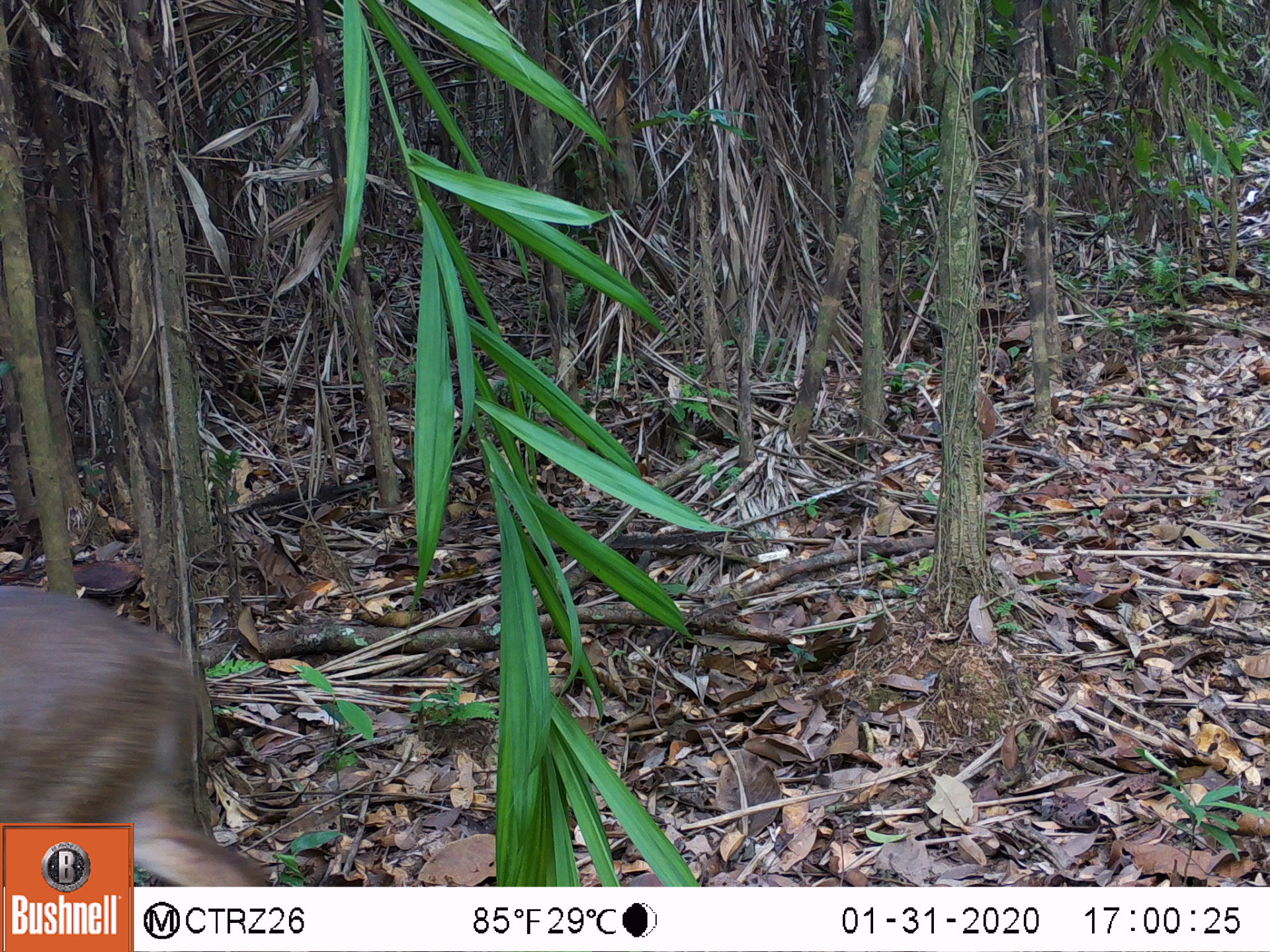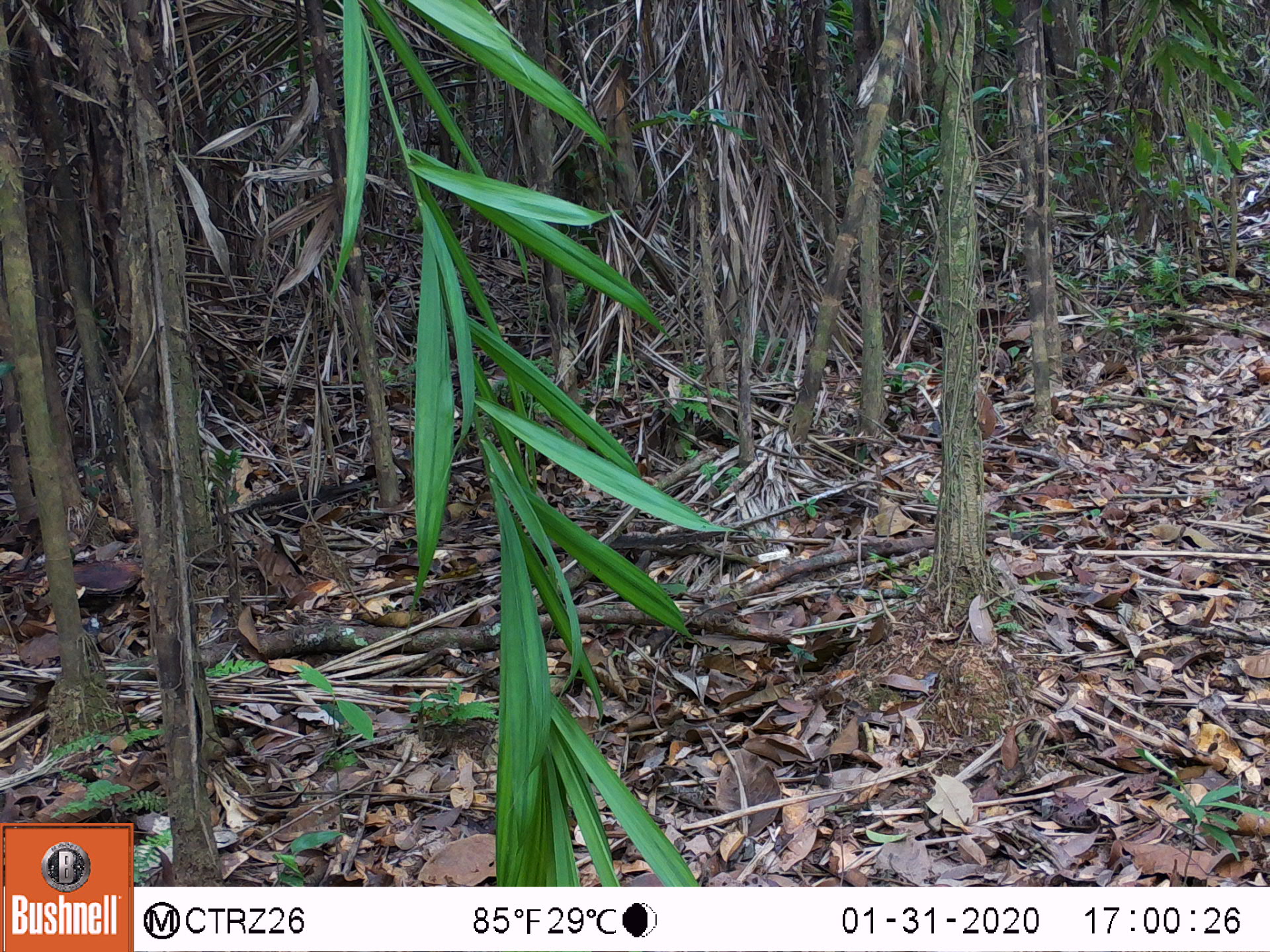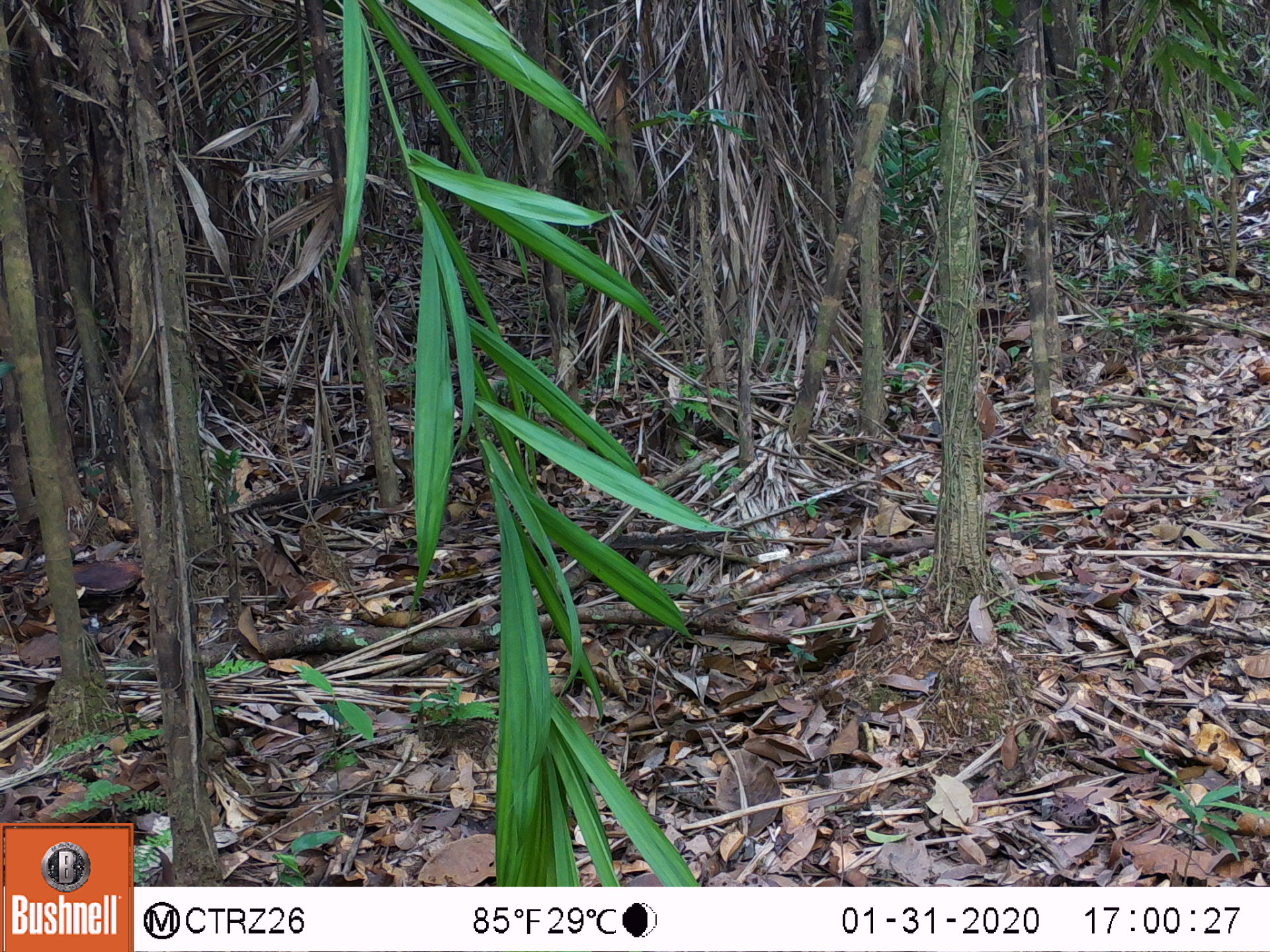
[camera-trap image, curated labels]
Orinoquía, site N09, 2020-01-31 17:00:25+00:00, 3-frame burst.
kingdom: Animalia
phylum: Chordata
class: Mammalia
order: Artiodactyla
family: Cervidae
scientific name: Cervidae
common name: deer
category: unknown cervid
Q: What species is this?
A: Unknown cervid (deer) (Cervidae).